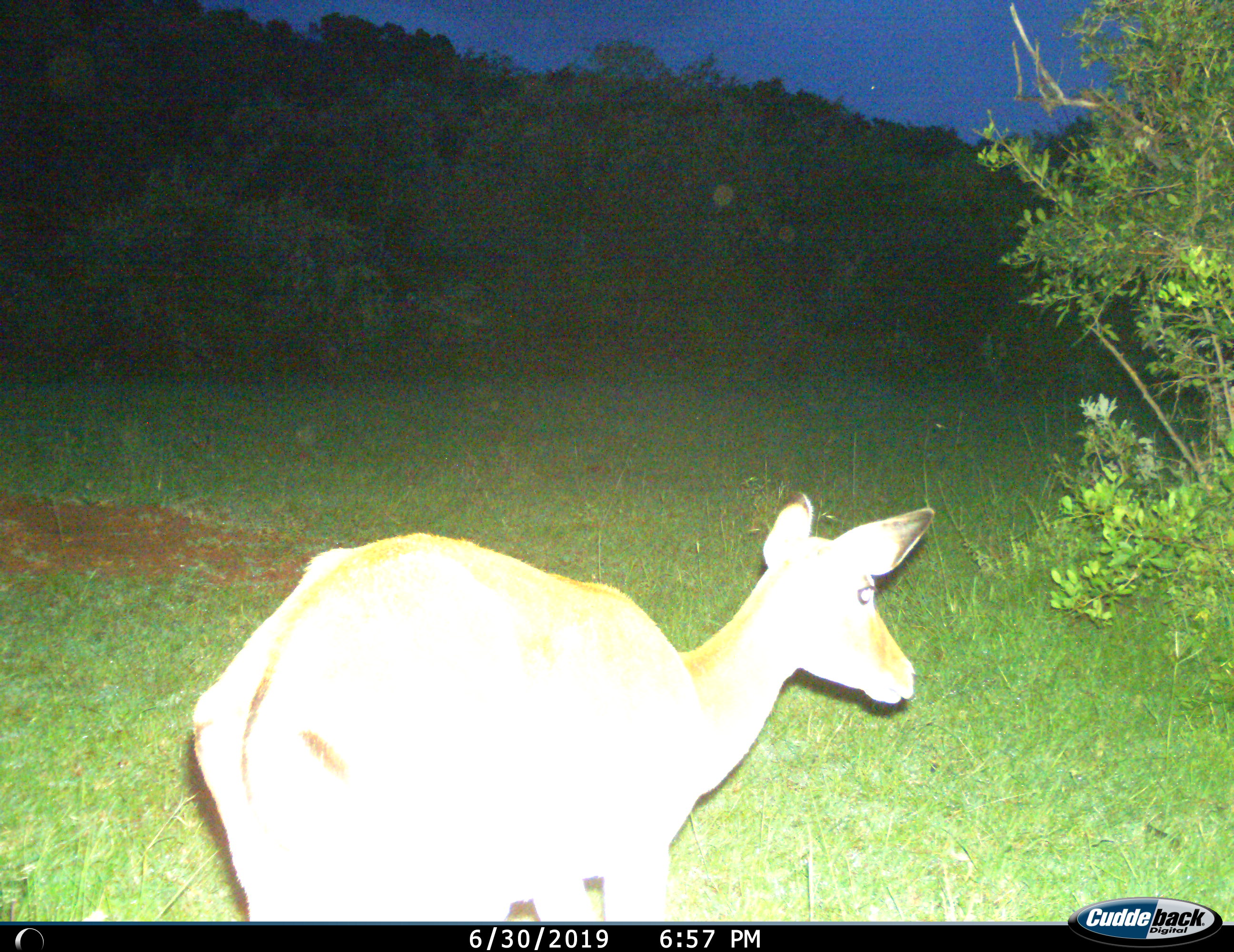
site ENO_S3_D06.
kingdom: Animalia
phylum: Chordata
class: Mammalia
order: Artiodactyla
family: Bovidae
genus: Aepyceros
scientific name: Aepyceros melampus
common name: impala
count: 1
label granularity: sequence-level